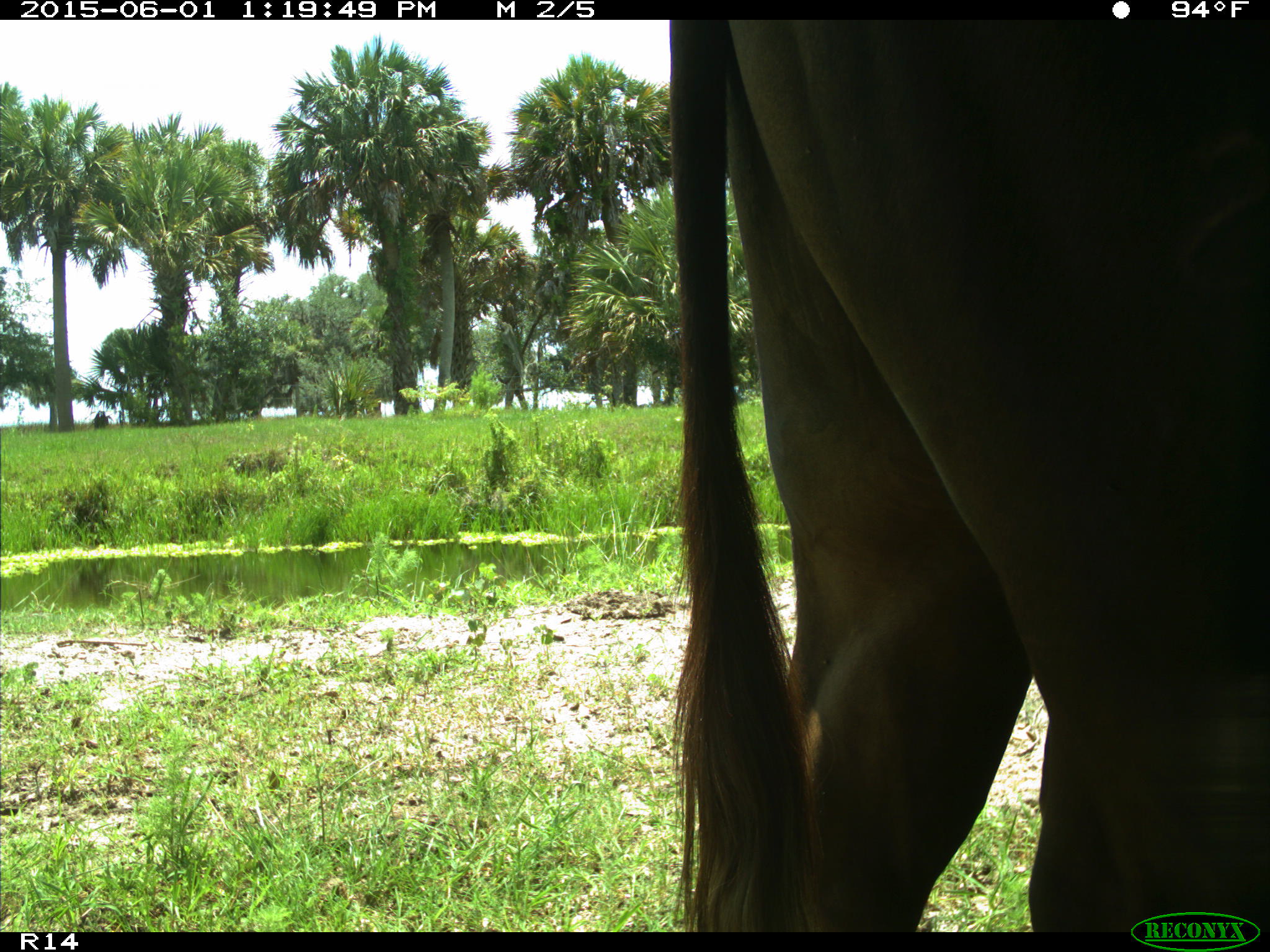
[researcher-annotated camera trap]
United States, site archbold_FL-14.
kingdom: Animalia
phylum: Chordata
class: Mammalia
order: Artiodactyla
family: Bovidae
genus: Bos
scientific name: Bos taurus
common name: domestic cow